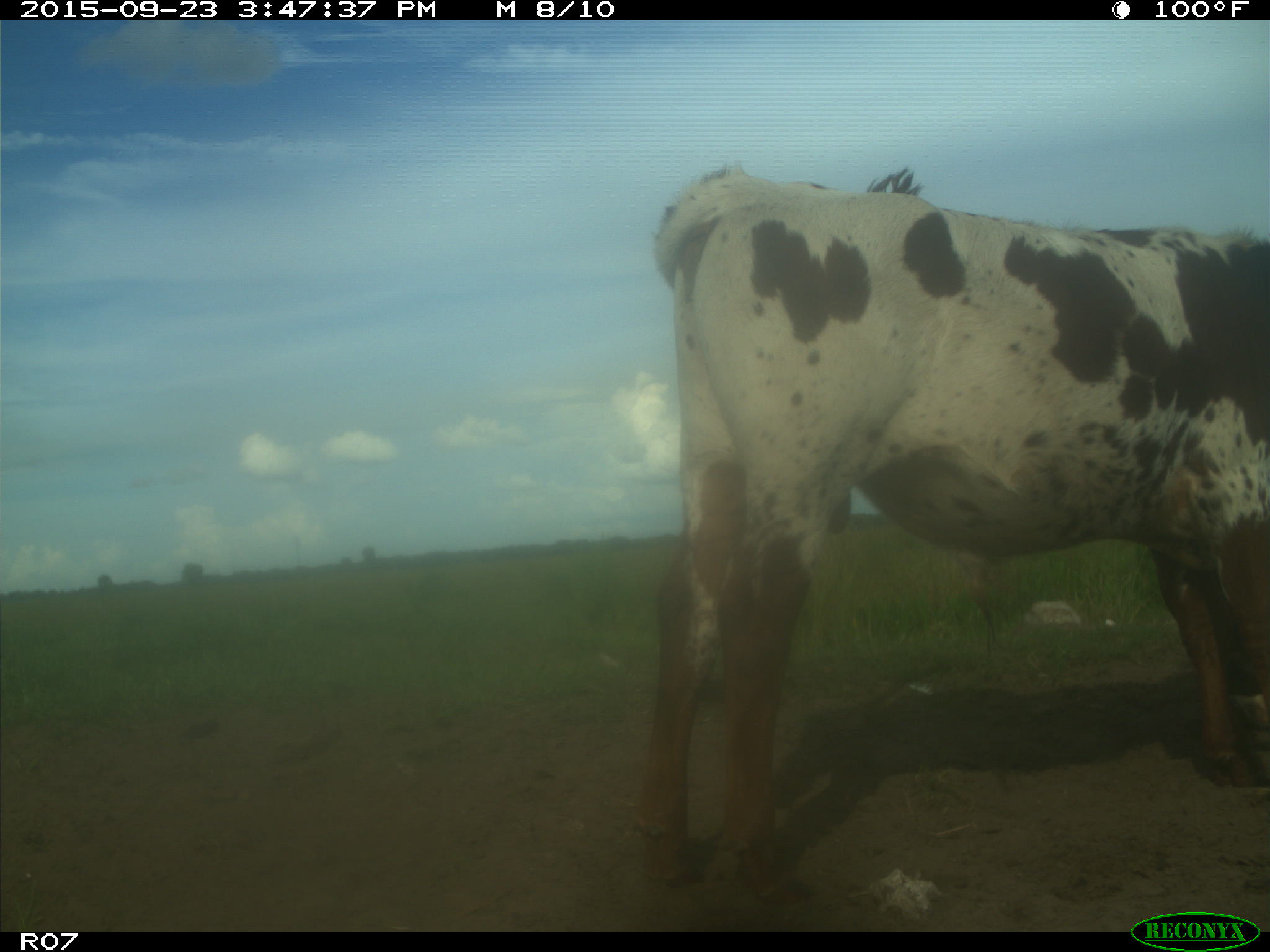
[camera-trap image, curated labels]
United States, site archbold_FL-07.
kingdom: Animalia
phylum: Chordata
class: Mammalia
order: Artiodactyla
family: Bovidae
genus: Bos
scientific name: Bos taurus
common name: domestic cow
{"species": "Bos taurus (domestic cow)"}